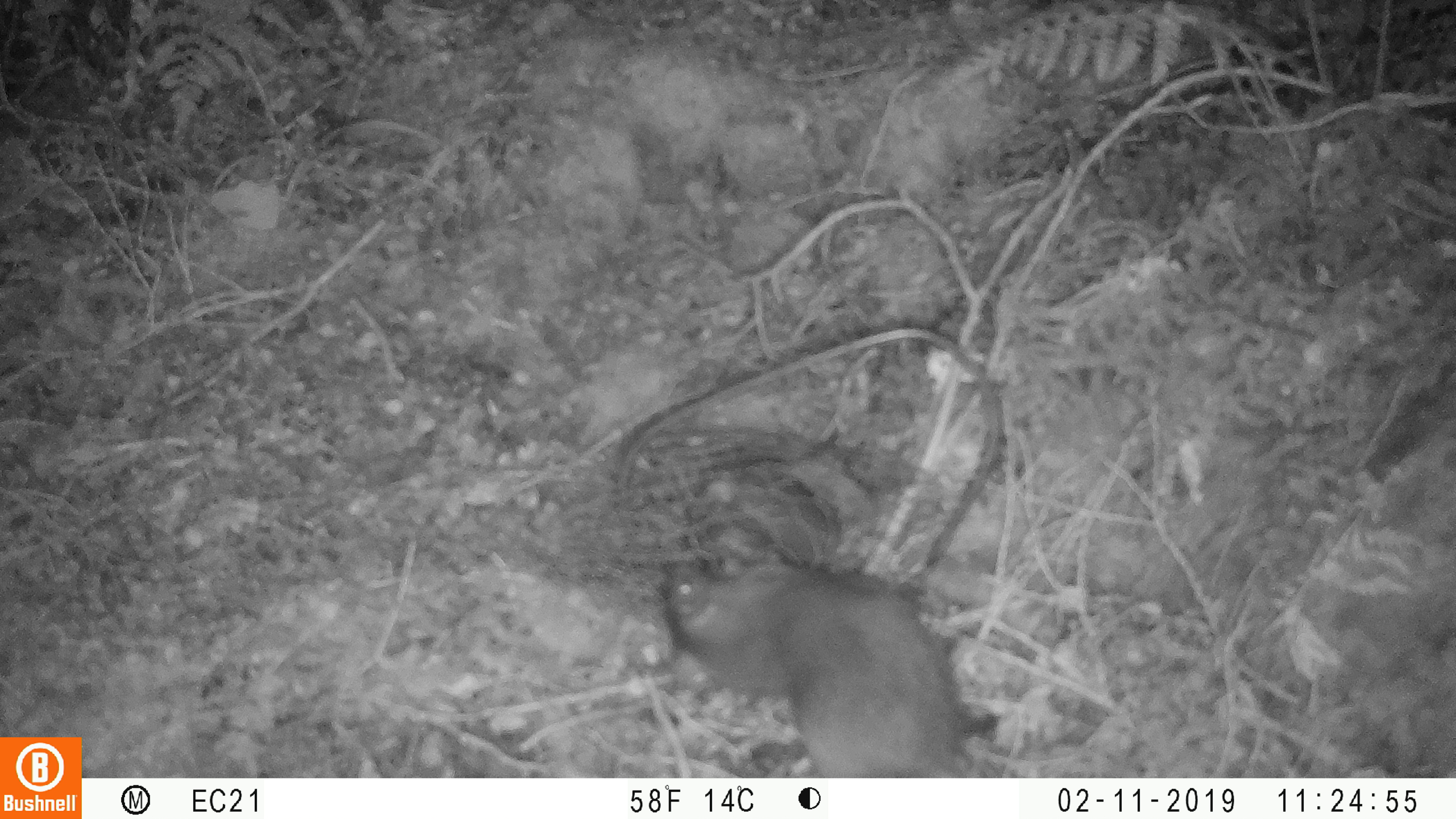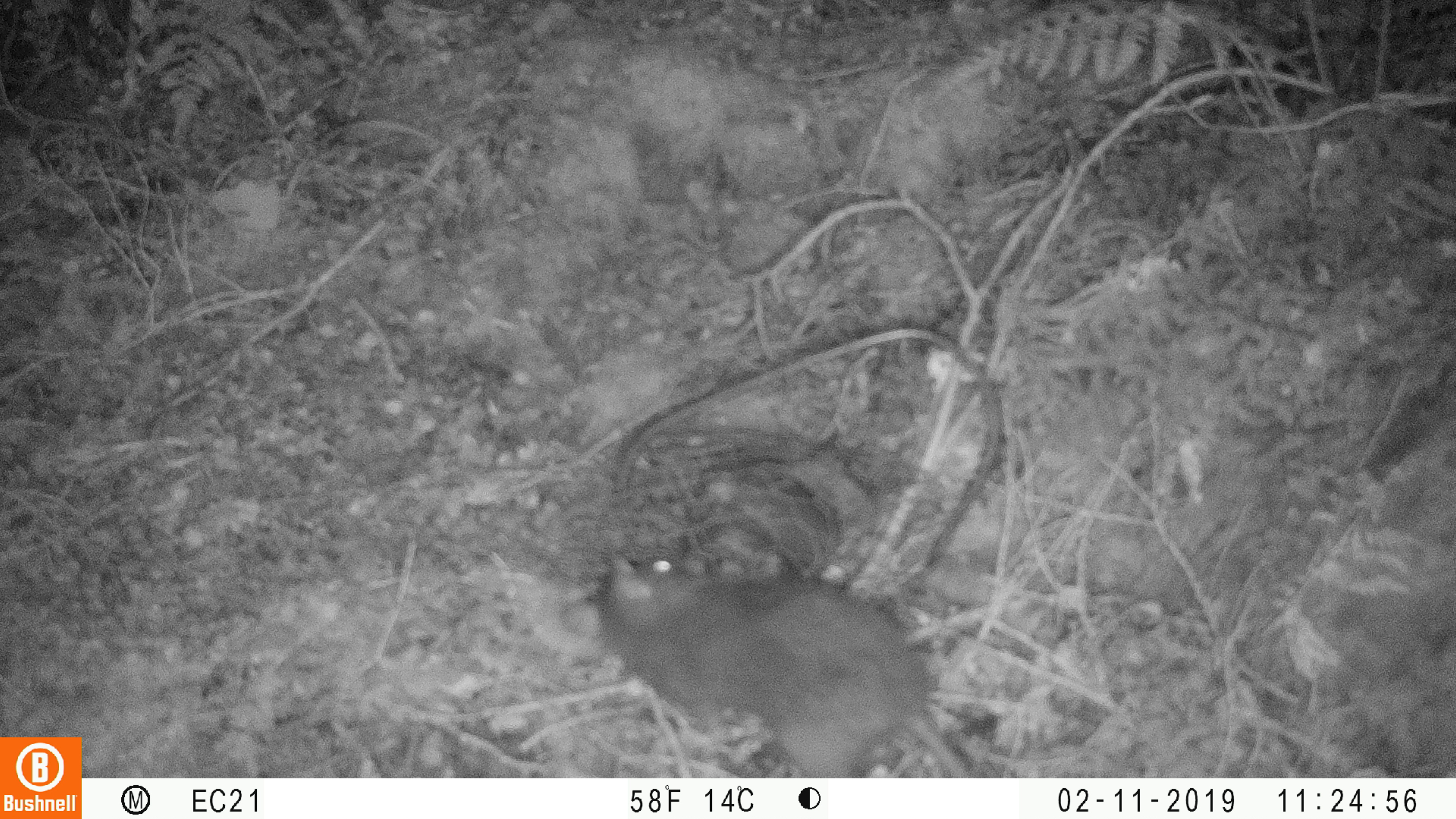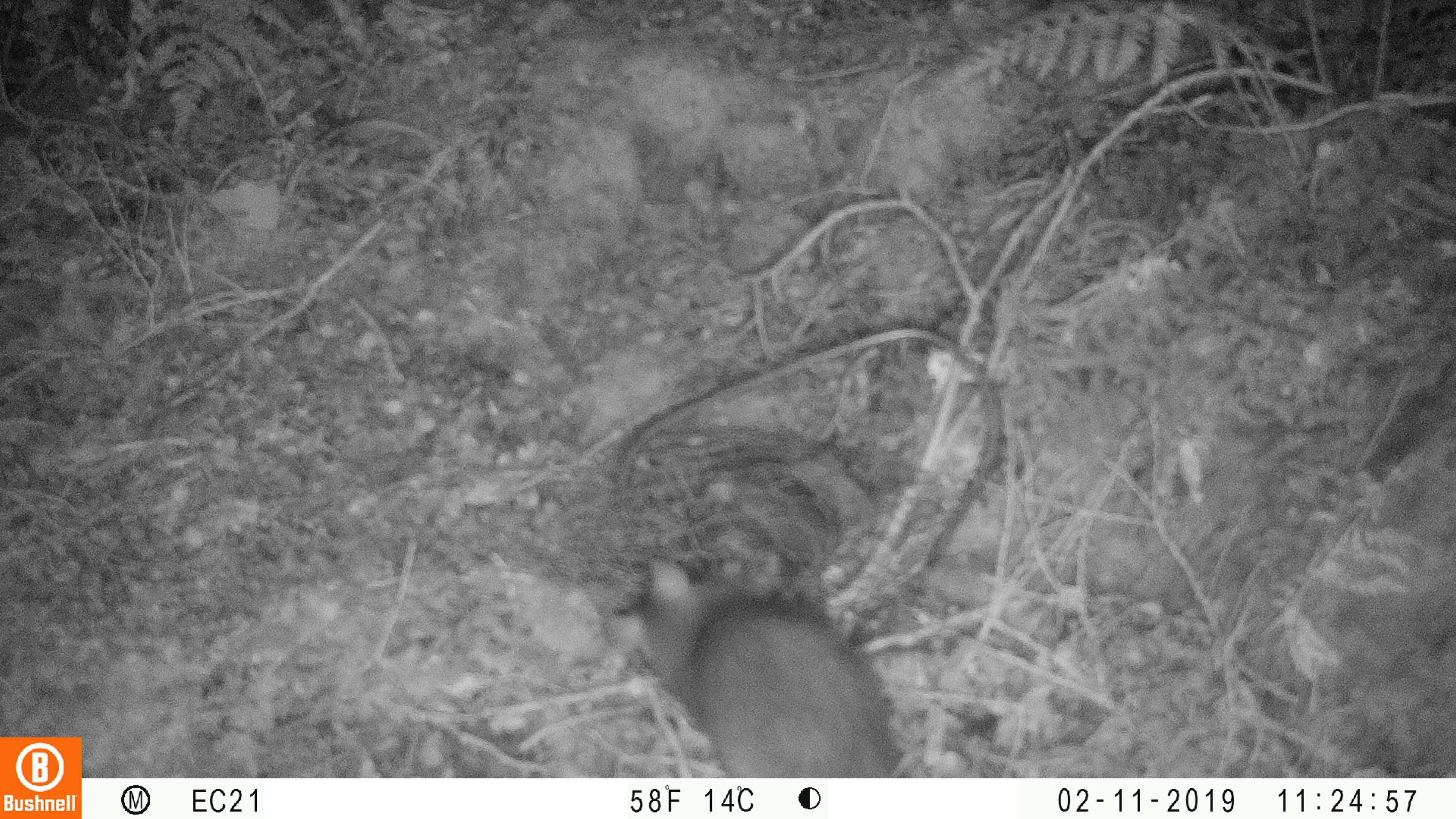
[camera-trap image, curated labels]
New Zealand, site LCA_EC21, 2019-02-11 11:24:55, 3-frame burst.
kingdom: Animalia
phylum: Chordata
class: Mammalia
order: Rodentia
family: Muridae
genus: Rattus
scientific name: Rattus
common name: rat